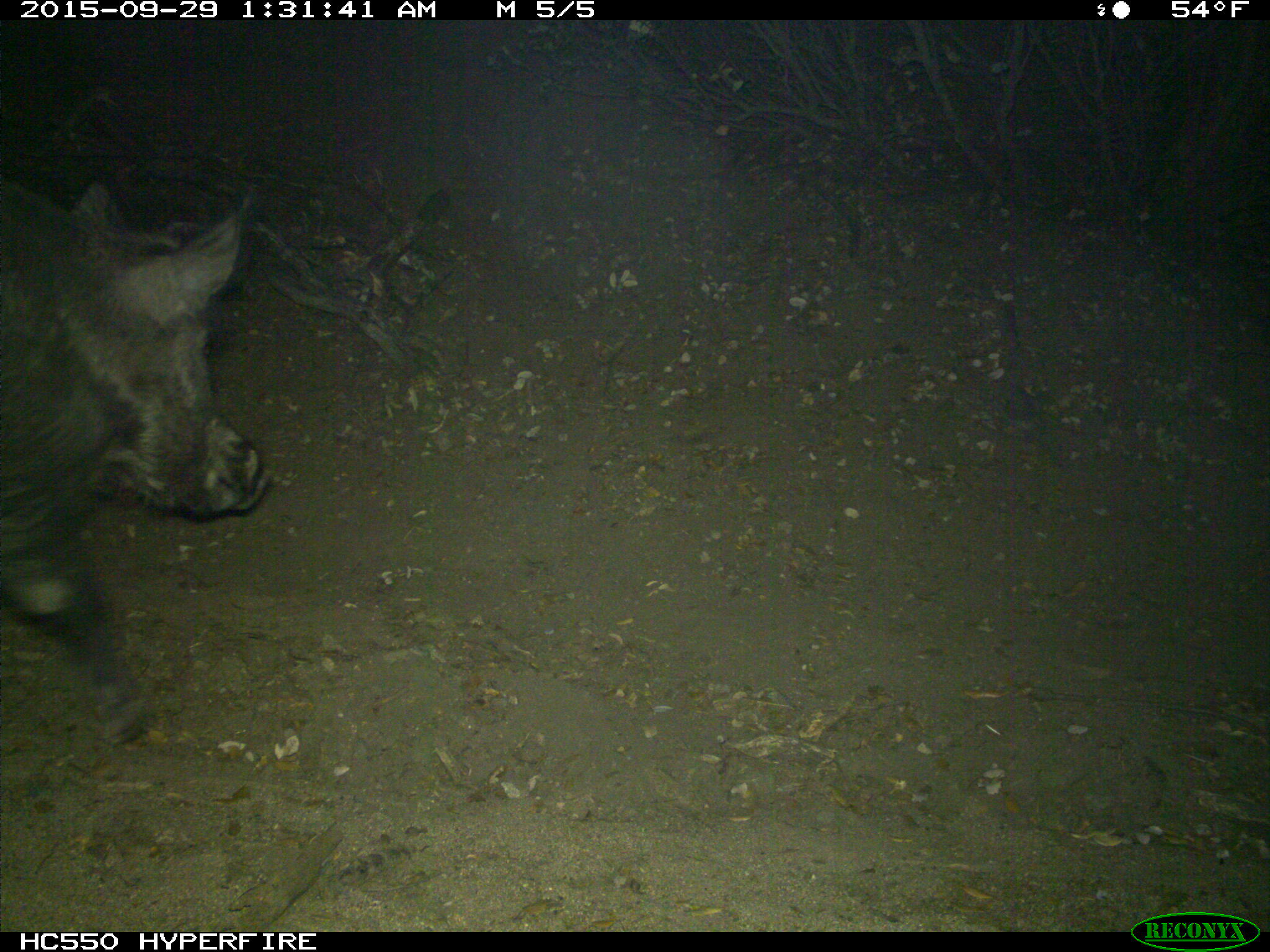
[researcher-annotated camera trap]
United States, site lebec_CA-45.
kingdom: Animalia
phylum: Chordata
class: Mammalia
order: Artiodactyla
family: Suidae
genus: Sus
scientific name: Sus scrofa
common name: wild boar